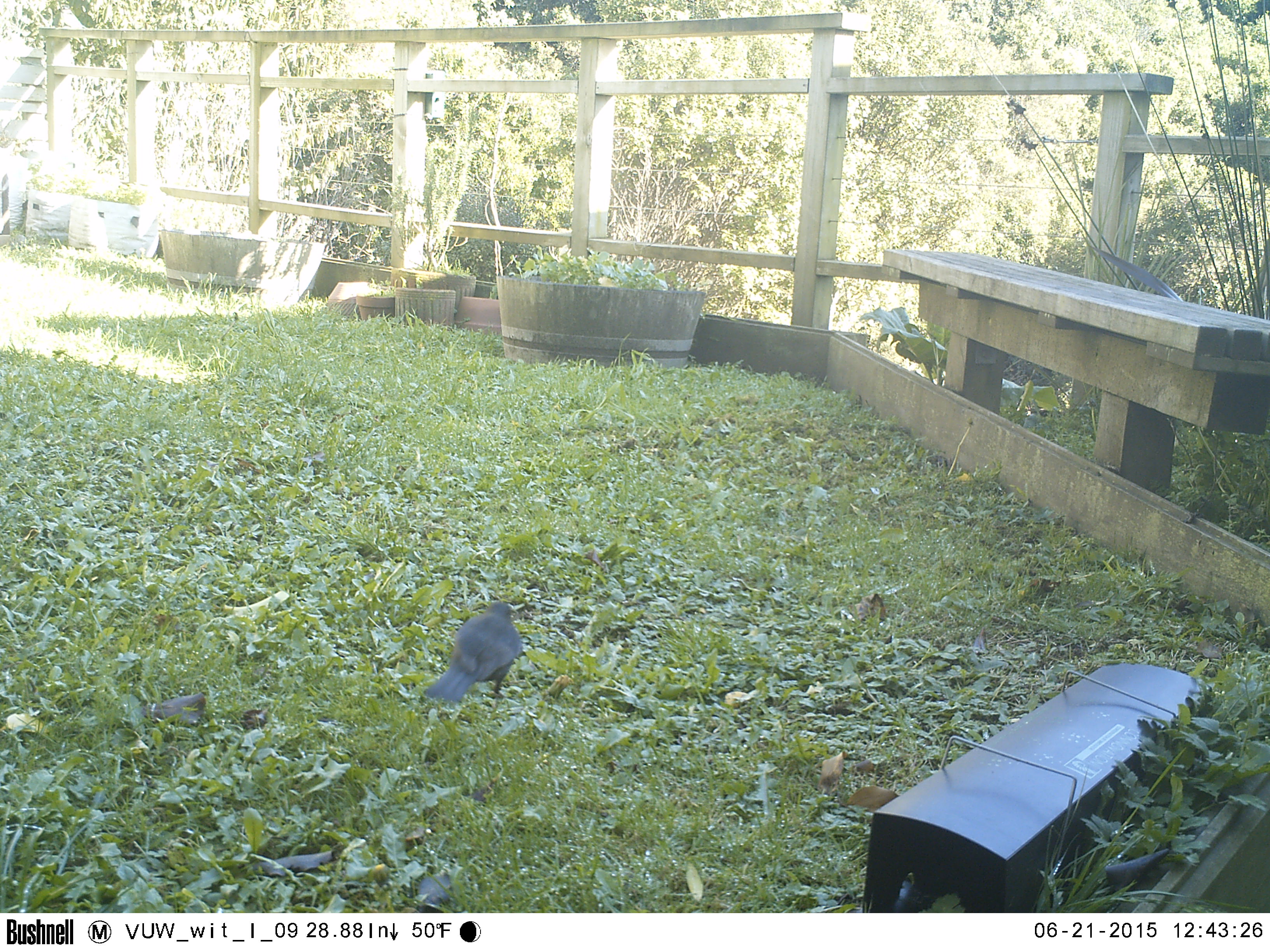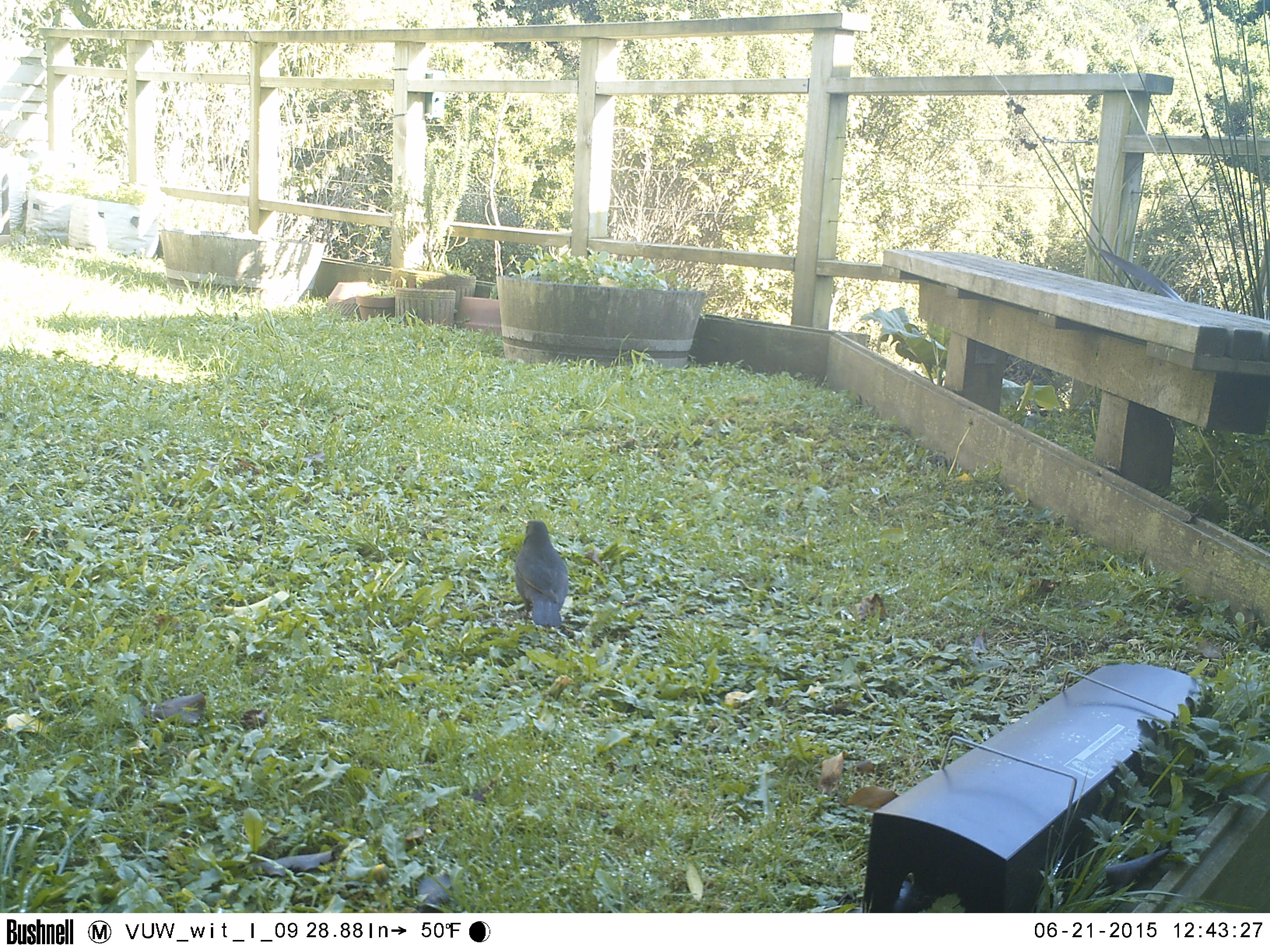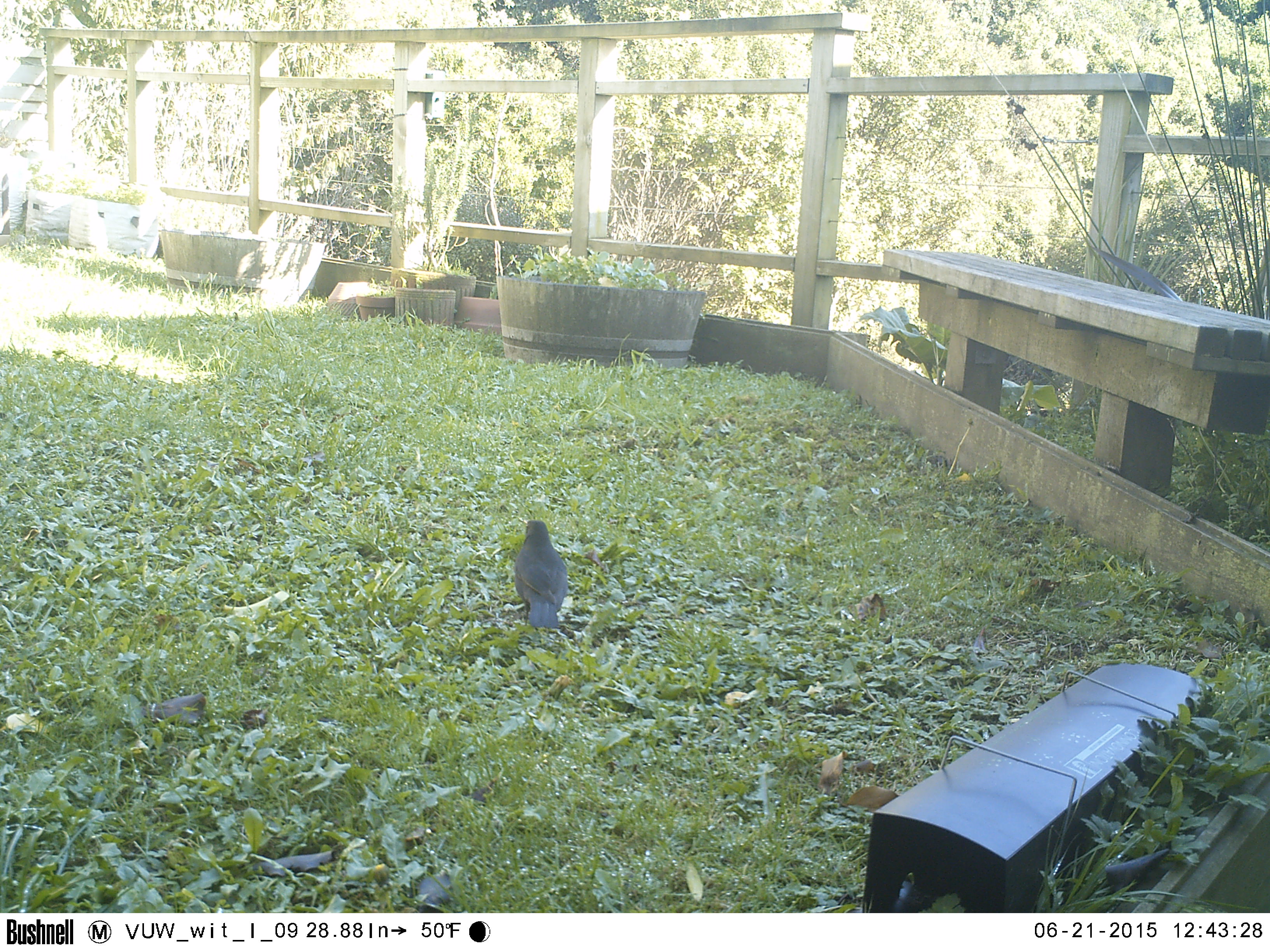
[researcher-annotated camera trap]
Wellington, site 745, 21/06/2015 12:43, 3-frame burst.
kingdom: Animalia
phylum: Chordata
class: Aves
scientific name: Aves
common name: bird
Bird (Aves).